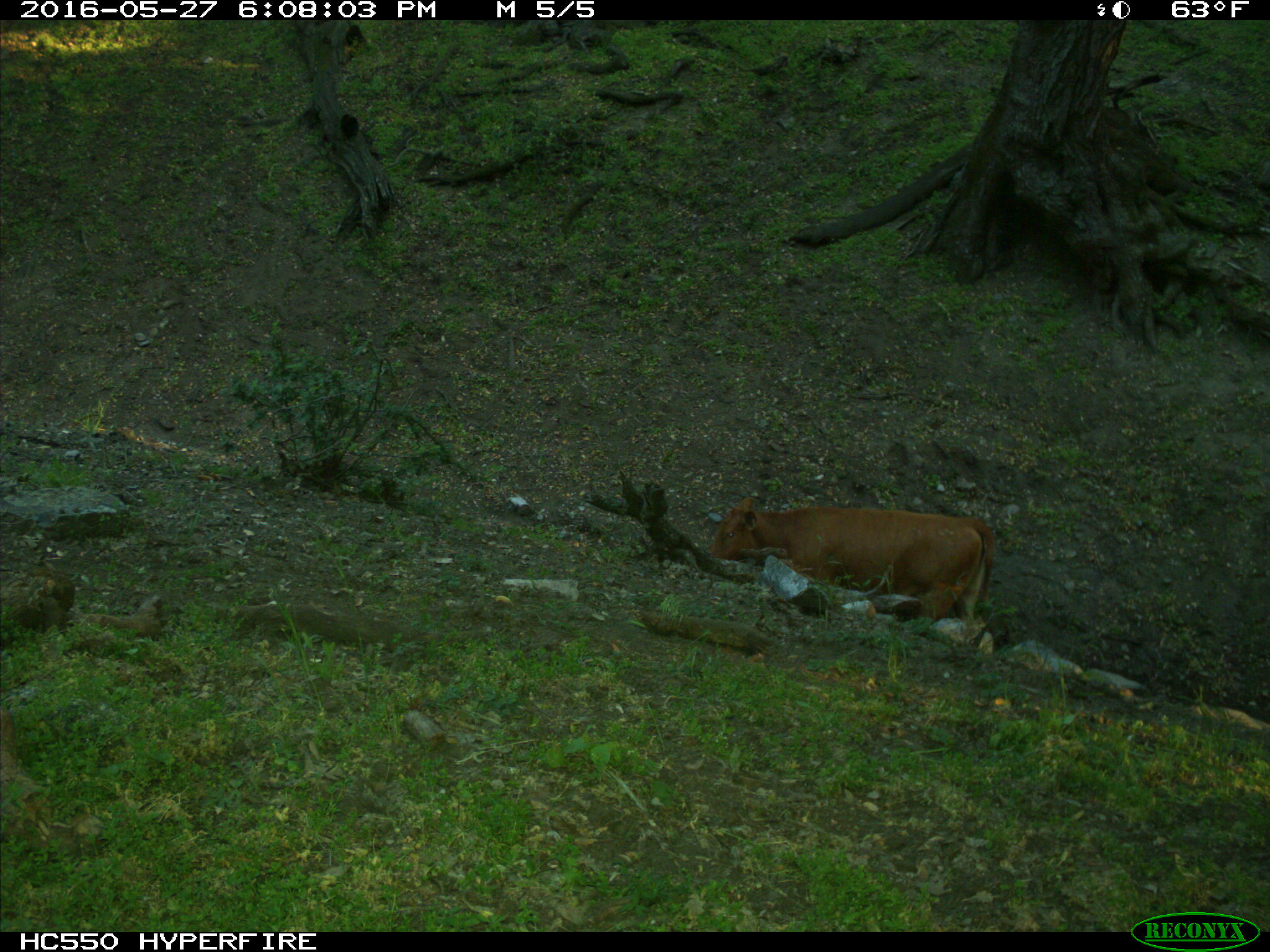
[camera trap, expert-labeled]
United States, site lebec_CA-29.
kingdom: Animalia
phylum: Chordata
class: Mammalia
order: Artiodactyla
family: Bovidae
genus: Bos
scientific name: Bos taurus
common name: domestic cow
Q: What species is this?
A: Bos taurus (domestic cow).